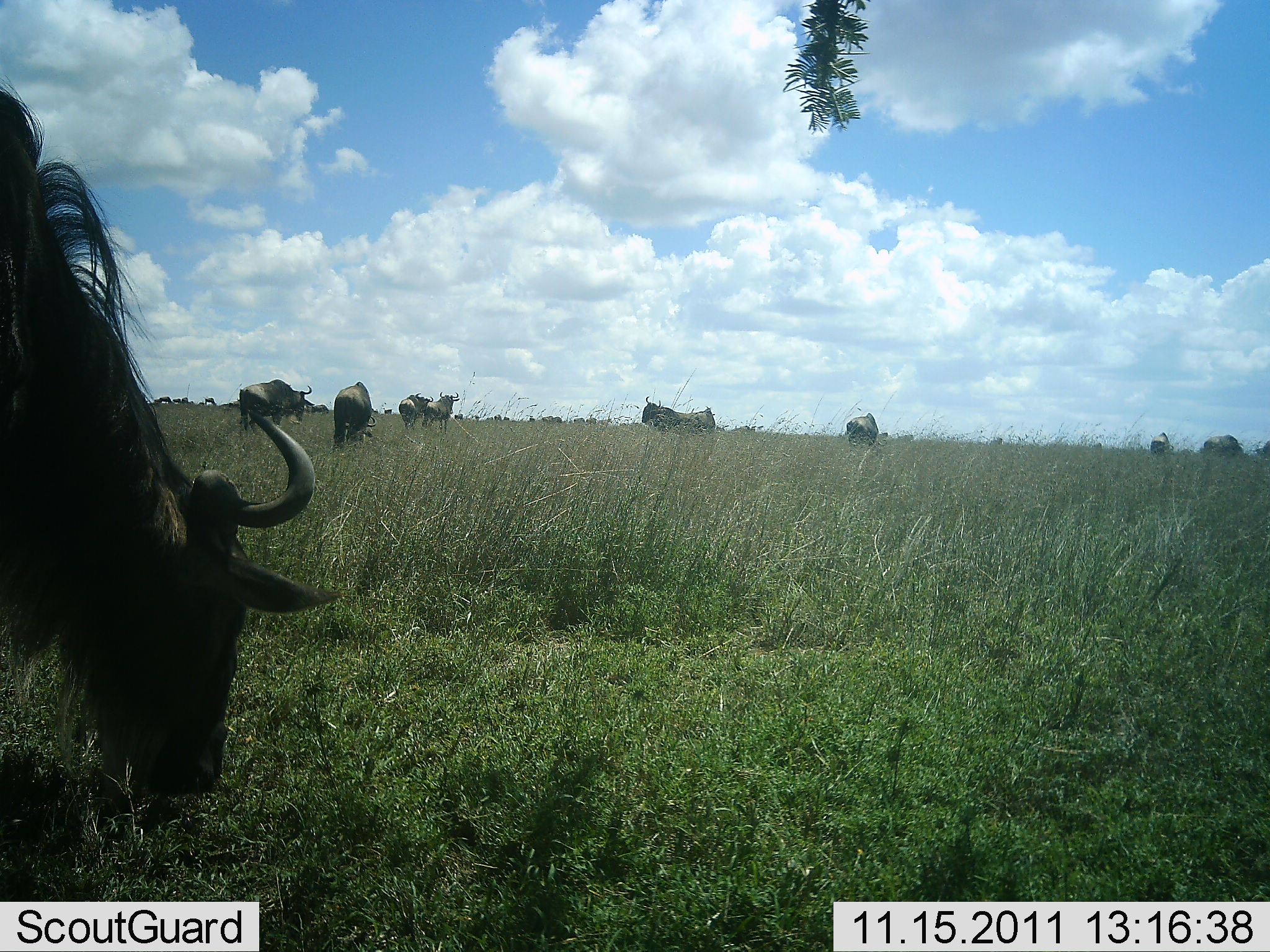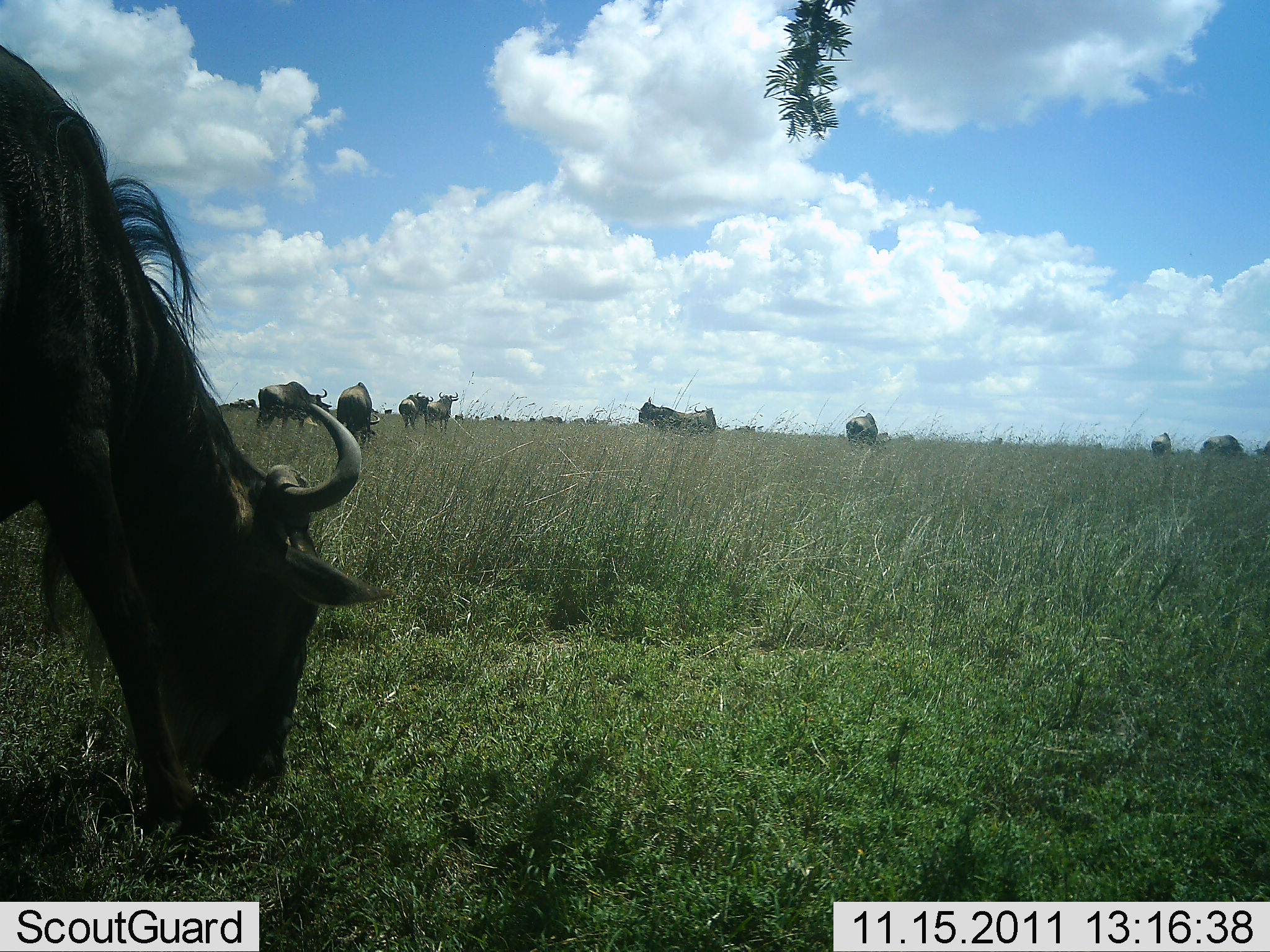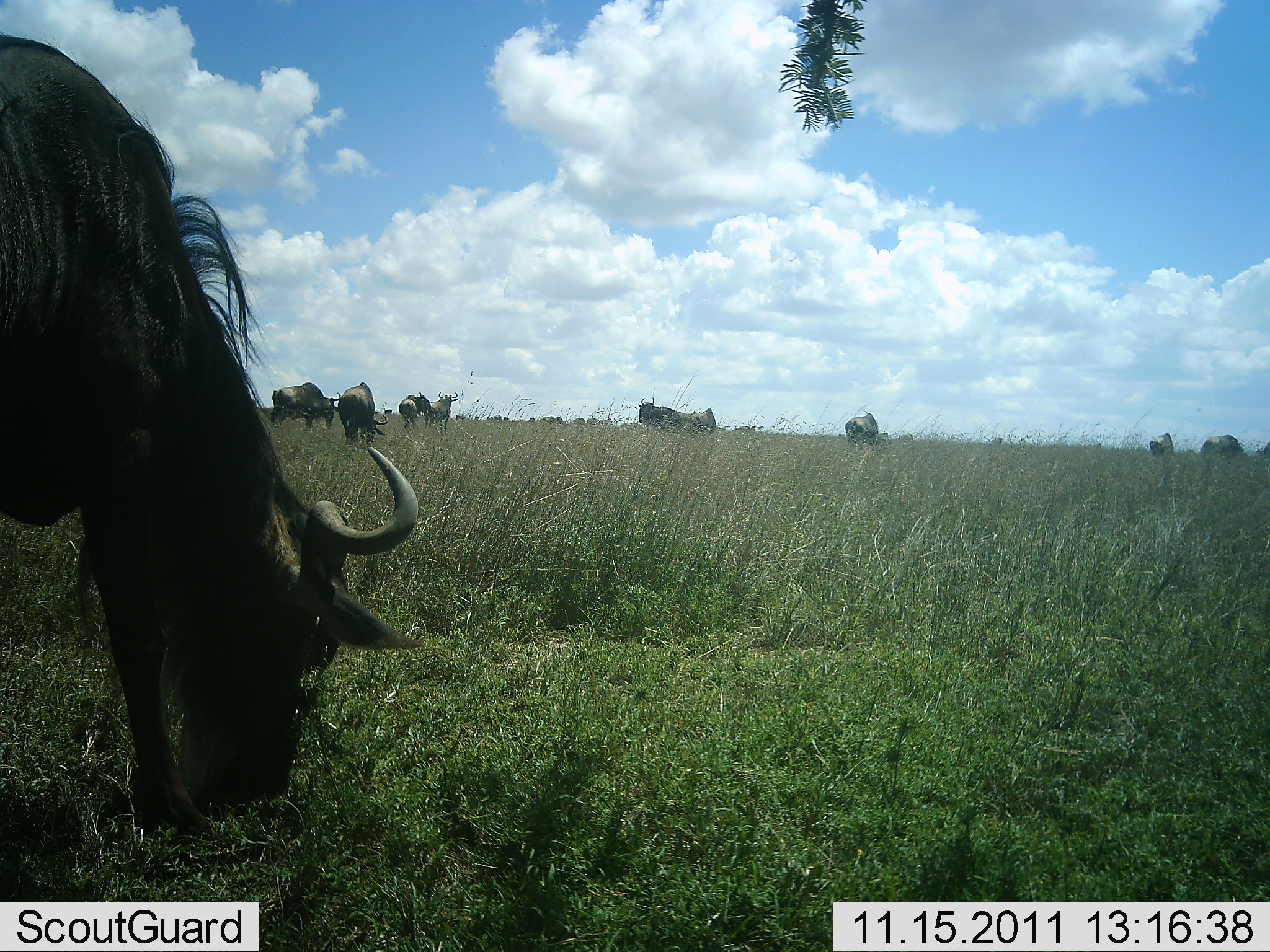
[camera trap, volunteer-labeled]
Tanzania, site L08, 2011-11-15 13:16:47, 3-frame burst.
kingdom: Animalia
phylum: Chordata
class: Mammalia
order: Artiodactyla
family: Bovidae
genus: Connochaetes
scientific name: Connochaetes taurinus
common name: blue wildebeest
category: wildebeest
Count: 10.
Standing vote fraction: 53%.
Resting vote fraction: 0%.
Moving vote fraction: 33%.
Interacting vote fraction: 7%.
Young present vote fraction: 0%.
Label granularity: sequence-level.